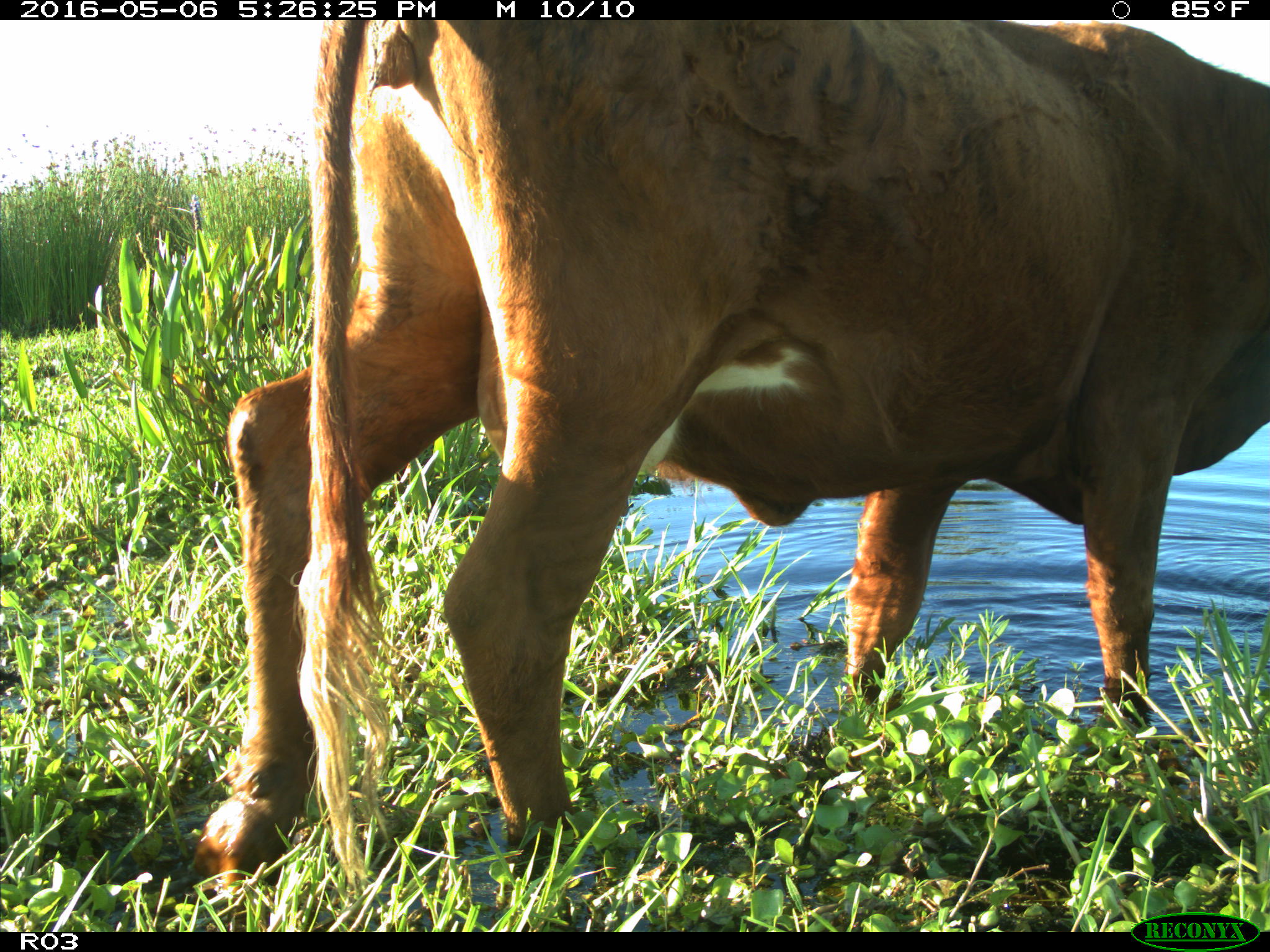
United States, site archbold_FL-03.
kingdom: Animalia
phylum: Chordata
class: Mammalia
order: Artiodactyla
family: Bovidae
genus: Bos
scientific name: Bos taurus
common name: domestic cow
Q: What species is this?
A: Bos taurus (domestic cow).